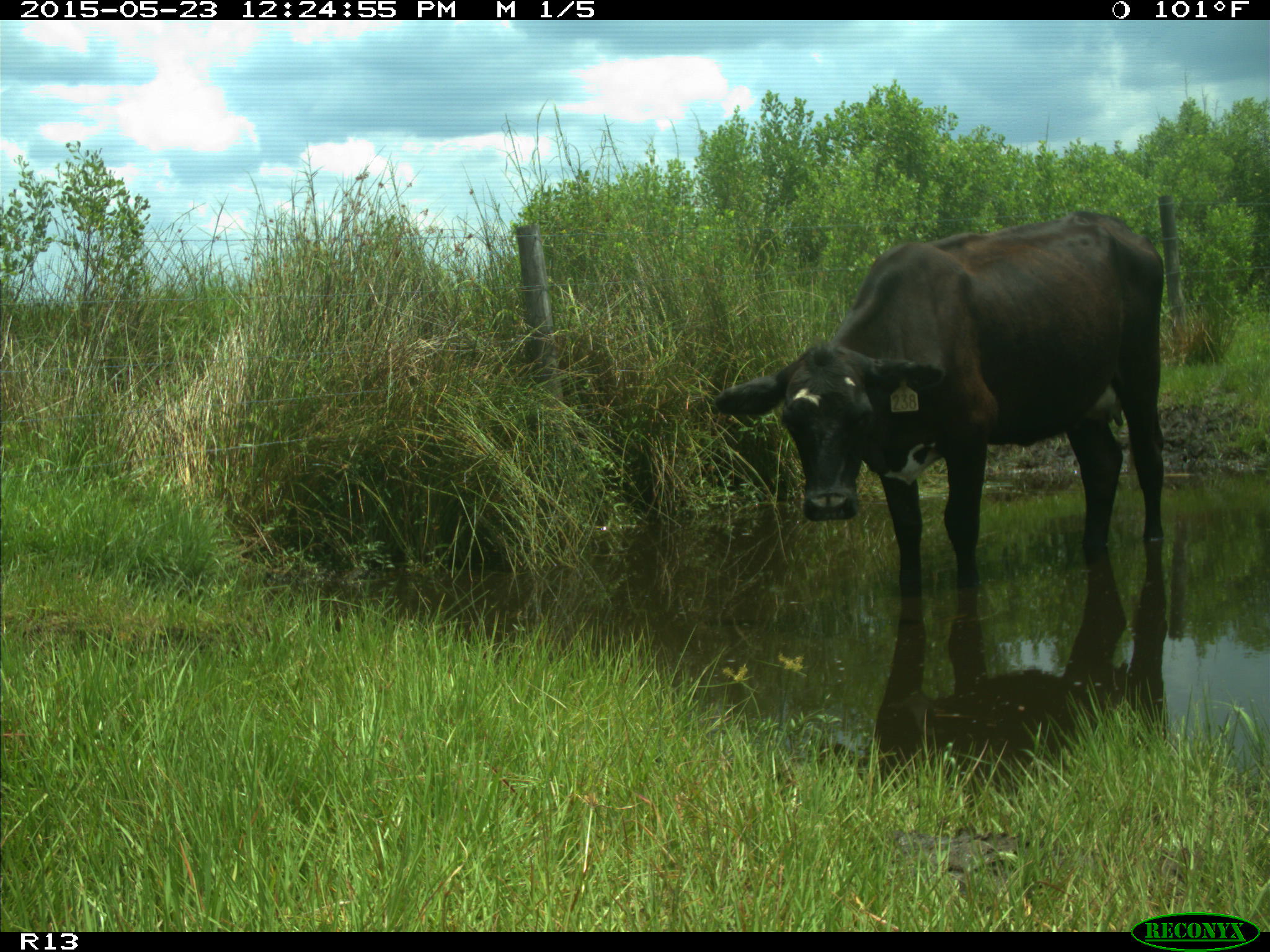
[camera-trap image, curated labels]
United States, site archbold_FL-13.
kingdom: Animalia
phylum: Chordata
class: Mammalia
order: Artiodactyla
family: Bovidae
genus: Bos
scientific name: Bos taurus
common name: domestic cow